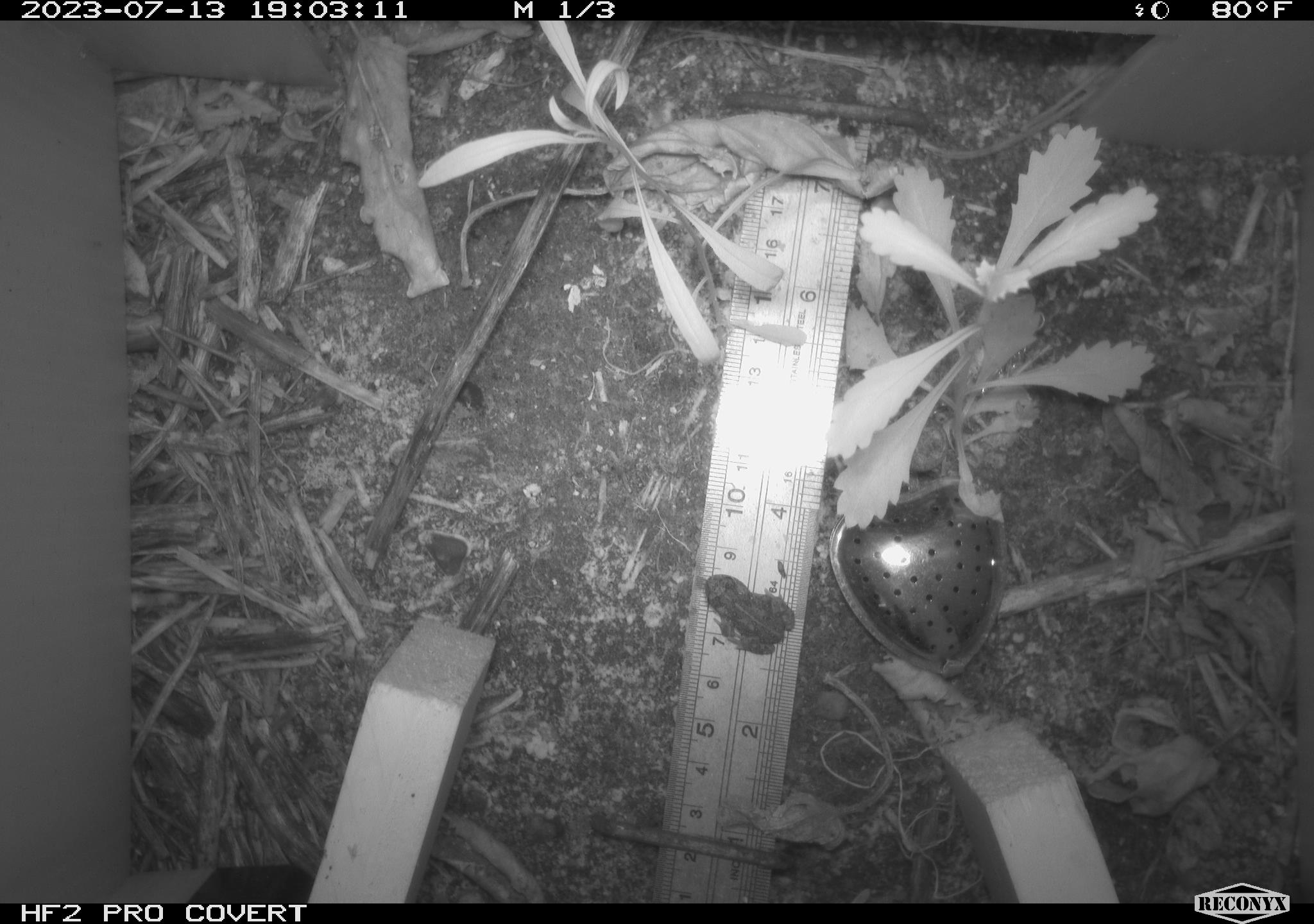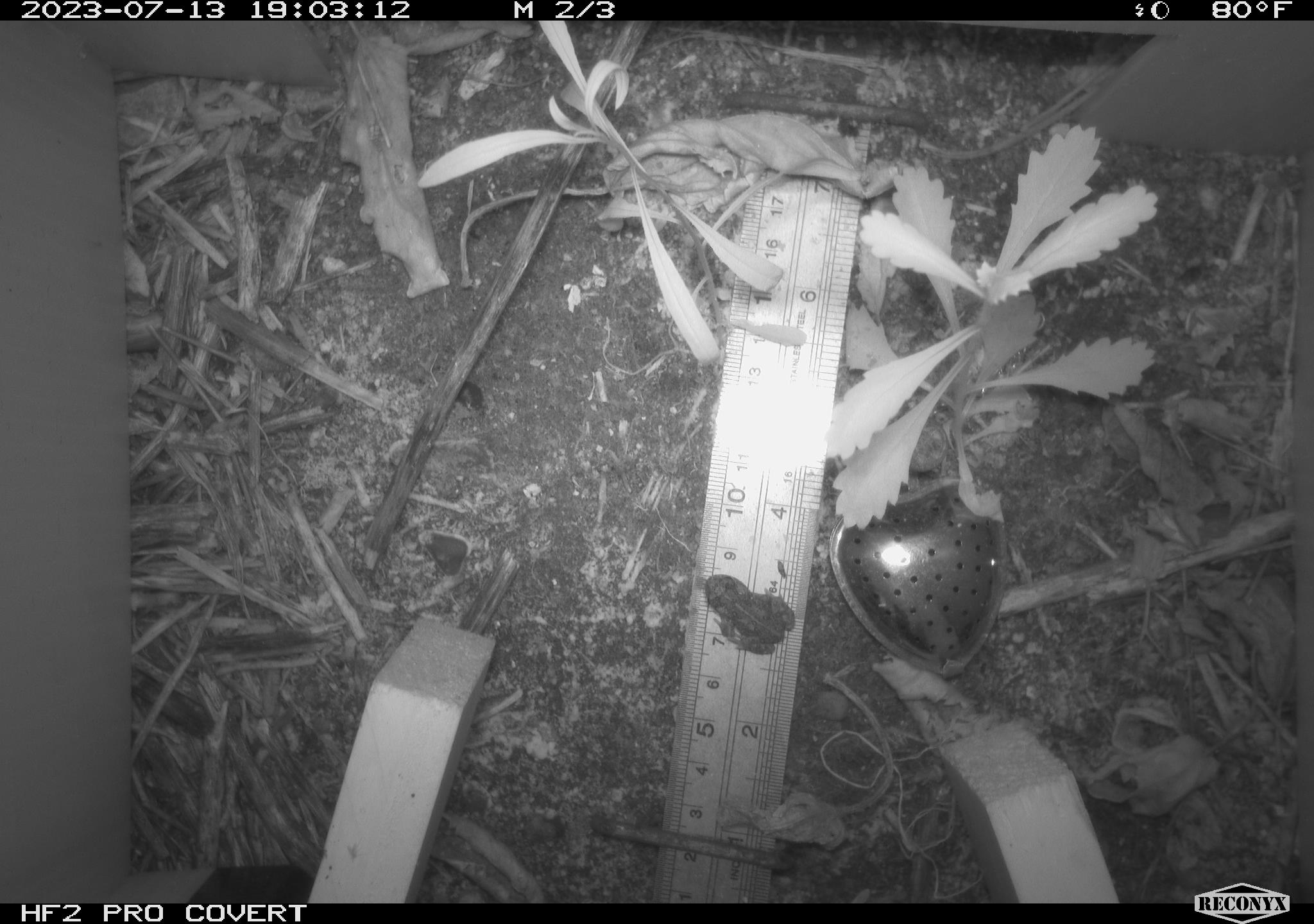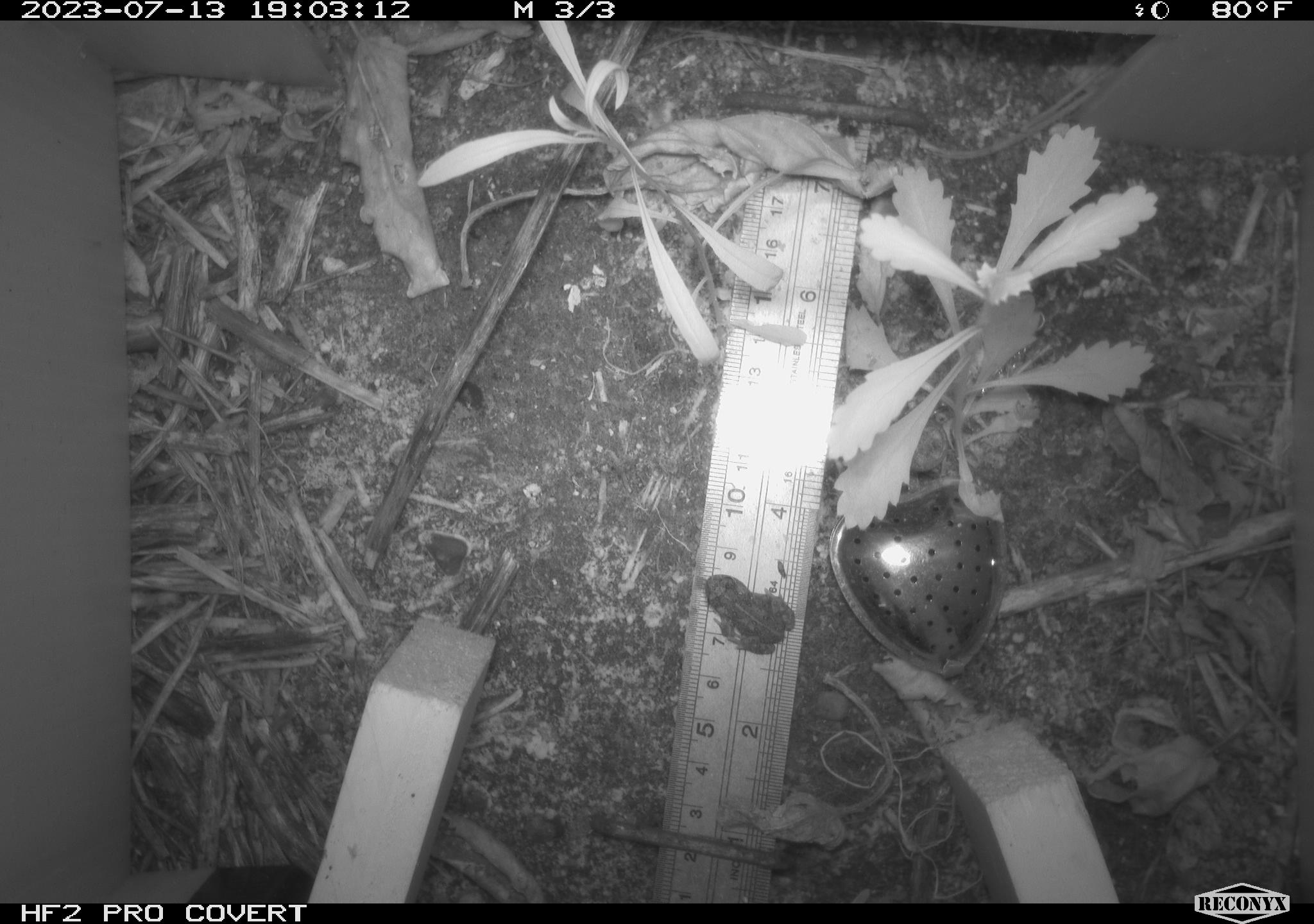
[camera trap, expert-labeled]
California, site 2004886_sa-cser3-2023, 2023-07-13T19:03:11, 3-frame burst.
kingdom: Animalia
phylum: Chordata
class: Amphibia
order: Anura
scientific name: Anura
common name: frogs